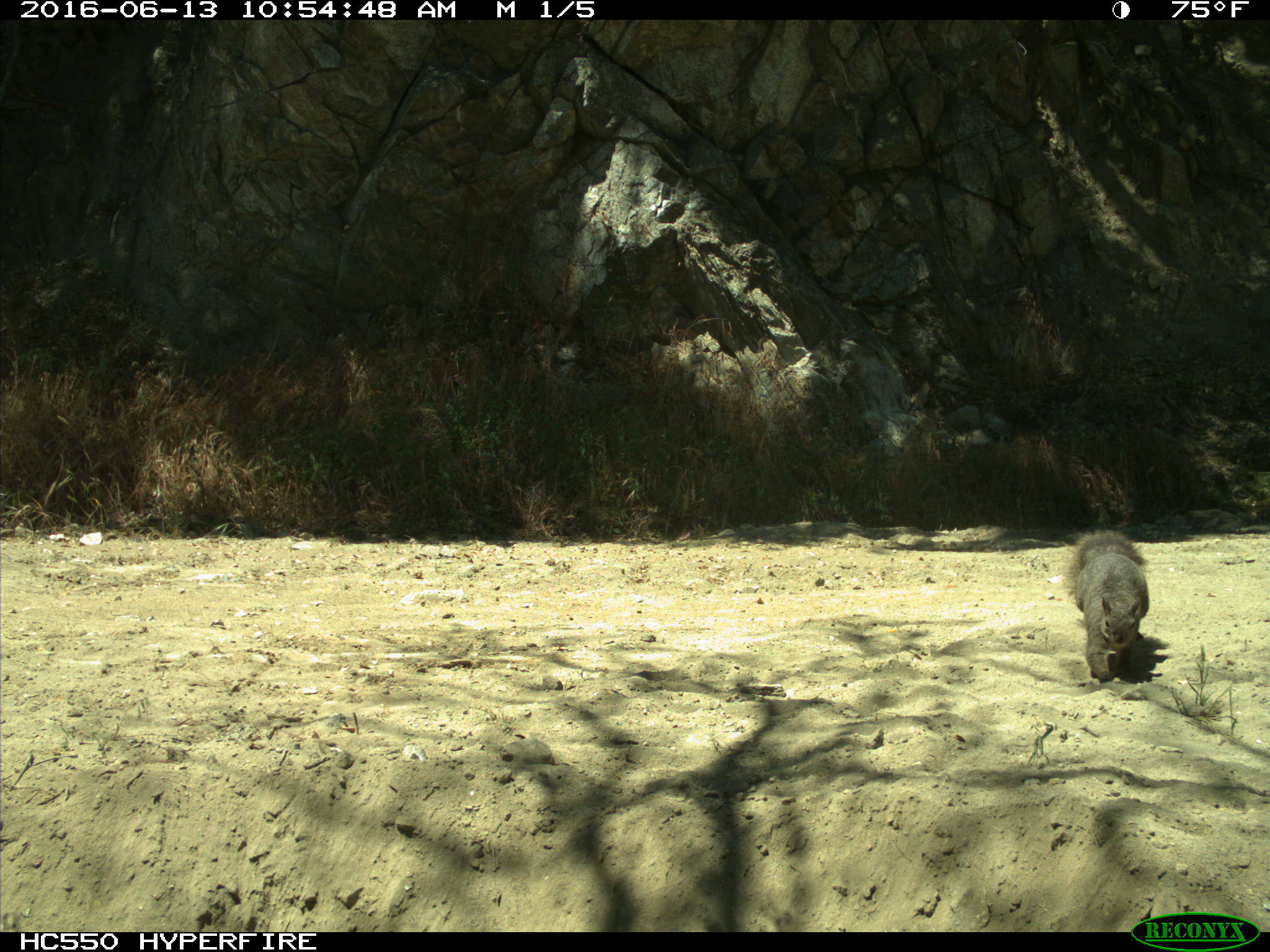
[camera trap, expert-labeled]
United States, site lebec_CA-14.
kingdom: Animalia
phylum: Chordata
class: Mammalia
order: Rodentia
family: Sciuridae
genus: Sciurus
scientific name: Sciurus carolinensis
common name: eastern gray squirrel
Sciurus carolinensis (eastern gray squirrel).